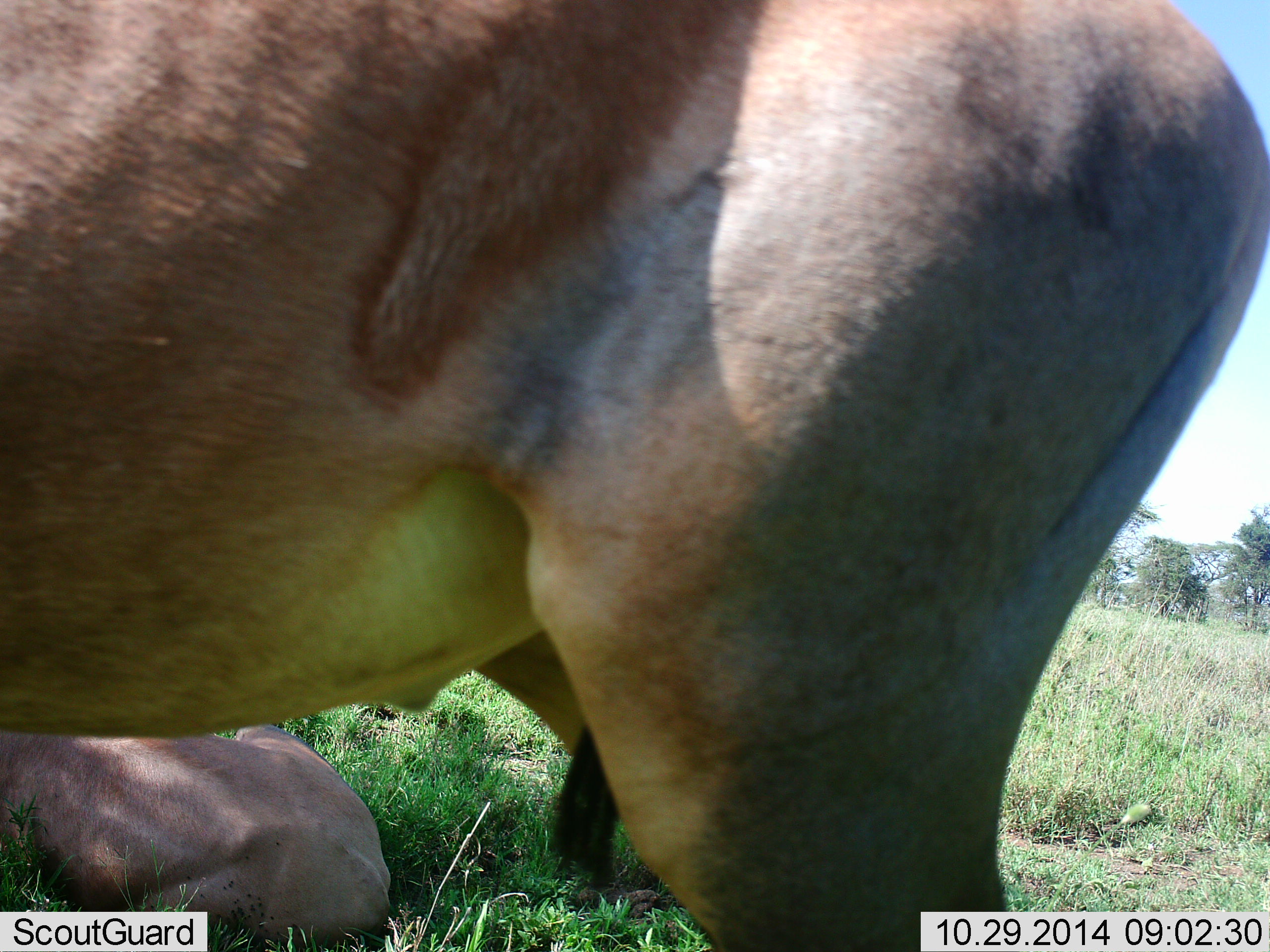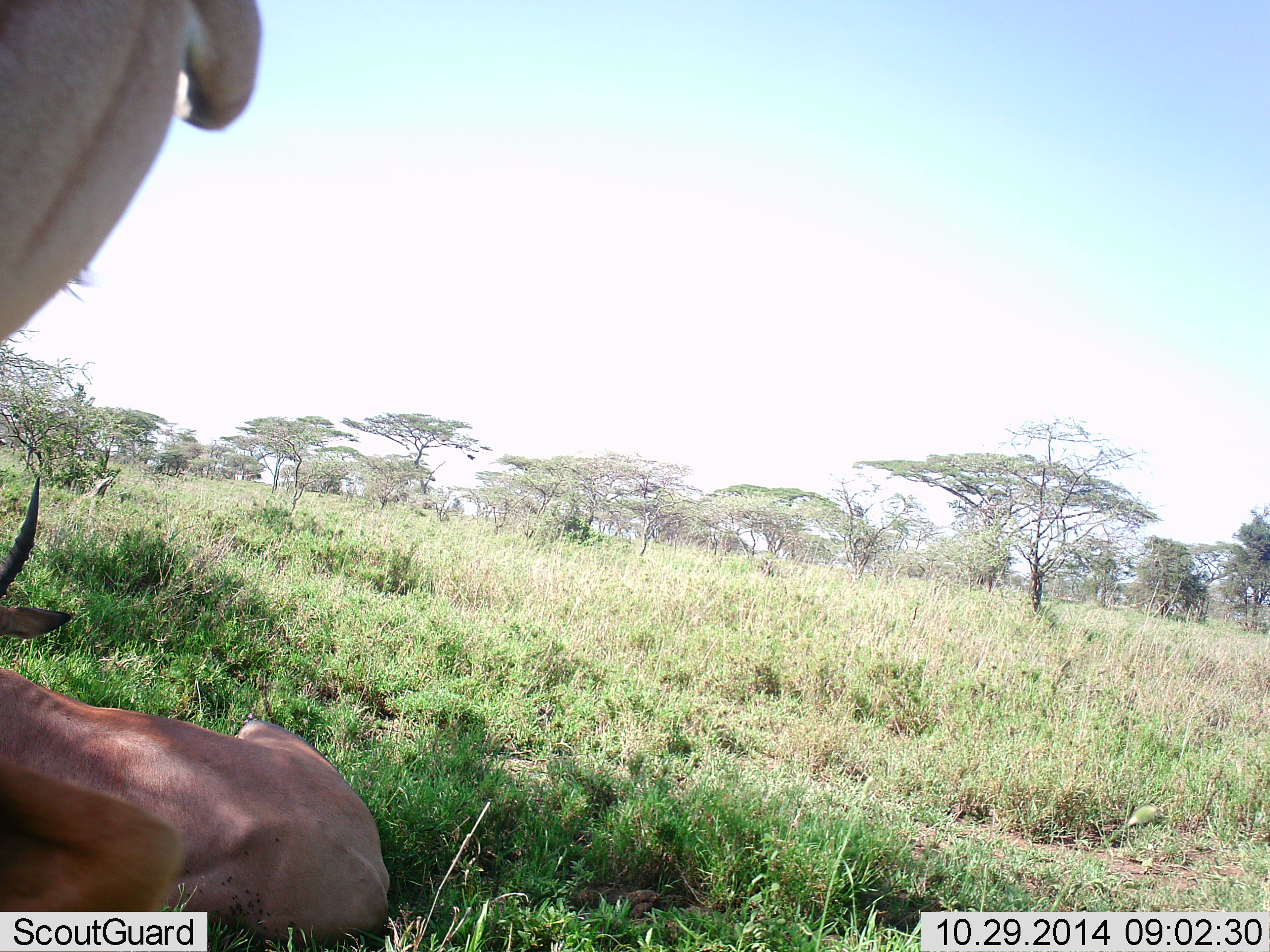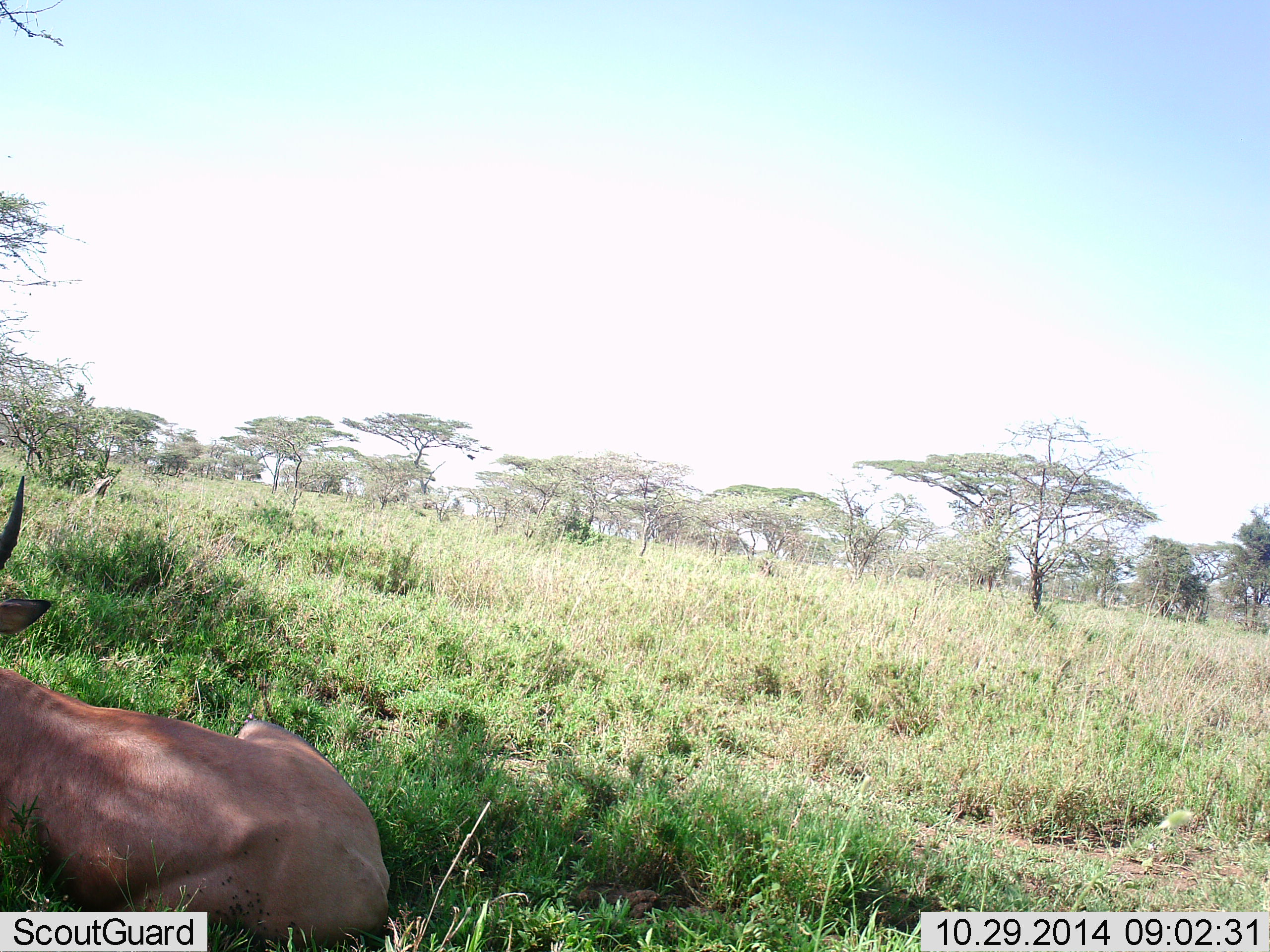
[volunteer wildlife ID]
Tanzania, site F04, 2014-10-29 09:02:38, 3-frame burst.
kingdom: Animalia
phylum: Chordata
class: Mammalia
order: Artiodactyla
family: Bovidae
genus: Alcelaphus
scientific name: Alcelaphus buselaphus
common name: hartebeest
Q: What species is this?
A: Hartebeest (Alcelaphus buselaphus).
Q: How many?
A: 2.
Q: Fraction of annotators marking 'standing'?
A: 60%.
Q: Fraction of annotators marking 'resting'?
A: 100%.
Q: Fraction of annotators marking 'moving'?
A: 60%.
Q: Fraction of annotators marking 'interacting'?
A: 0%.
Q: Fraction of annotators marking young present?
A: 0%.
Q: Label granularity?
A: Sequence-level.